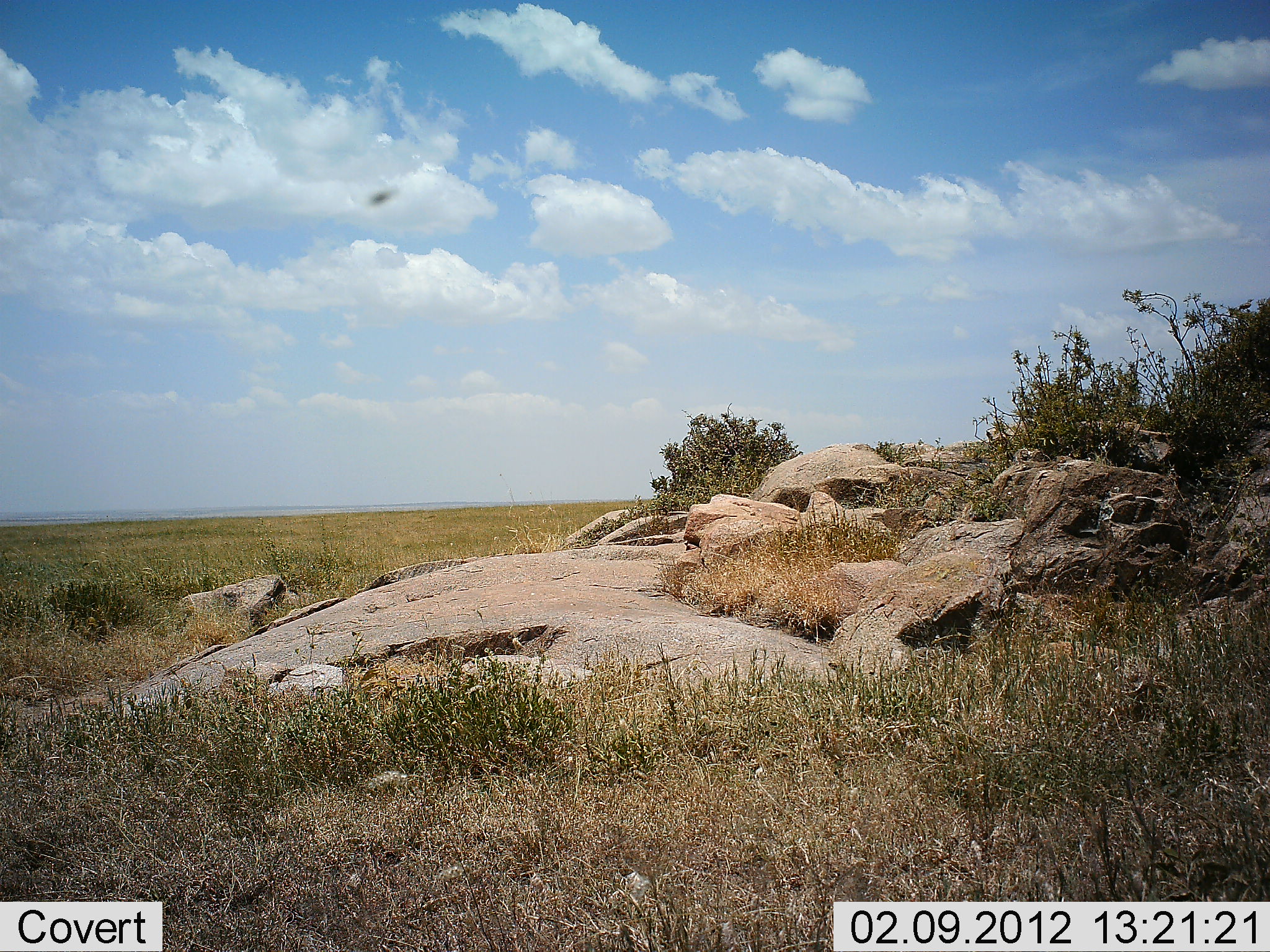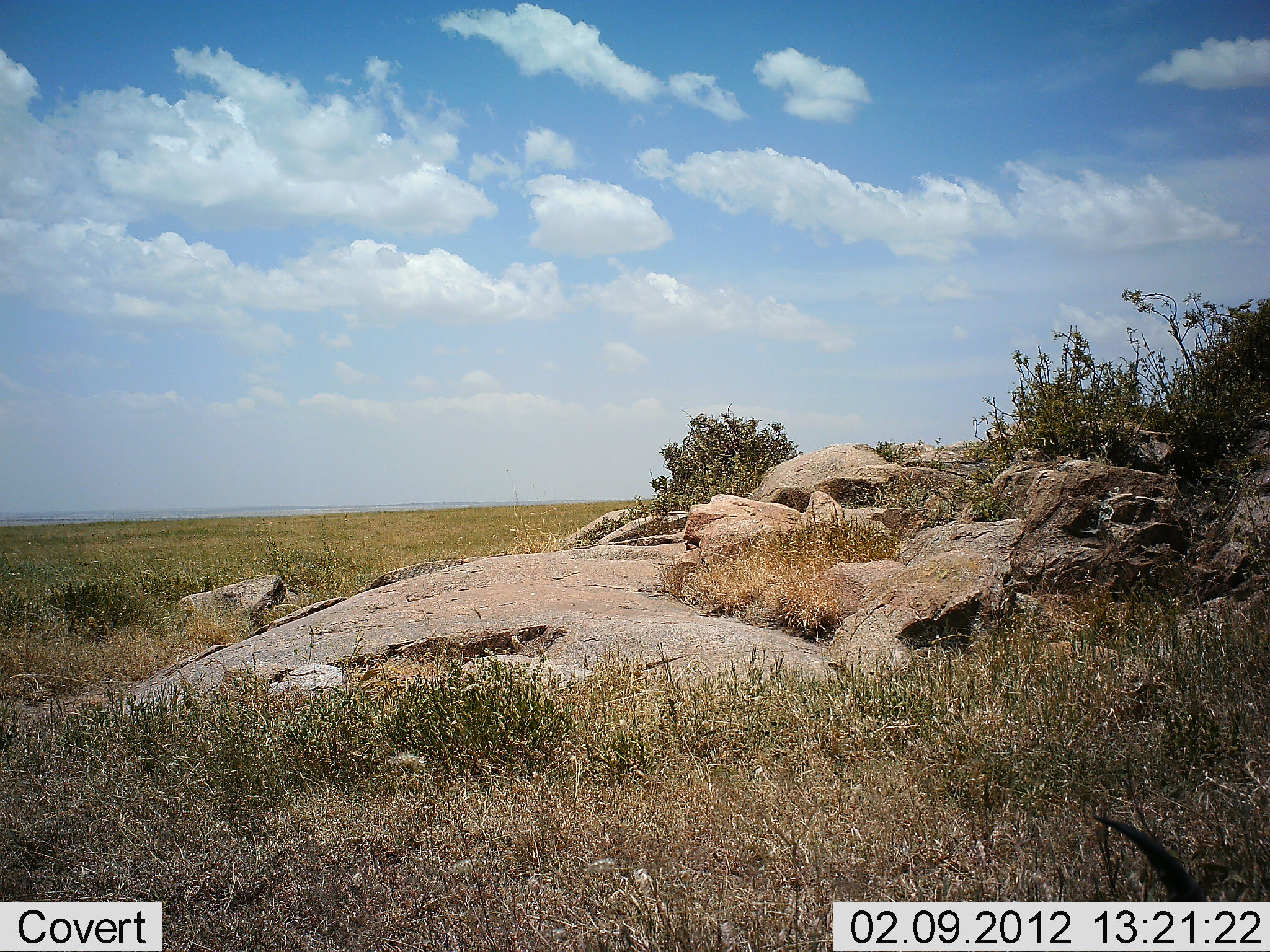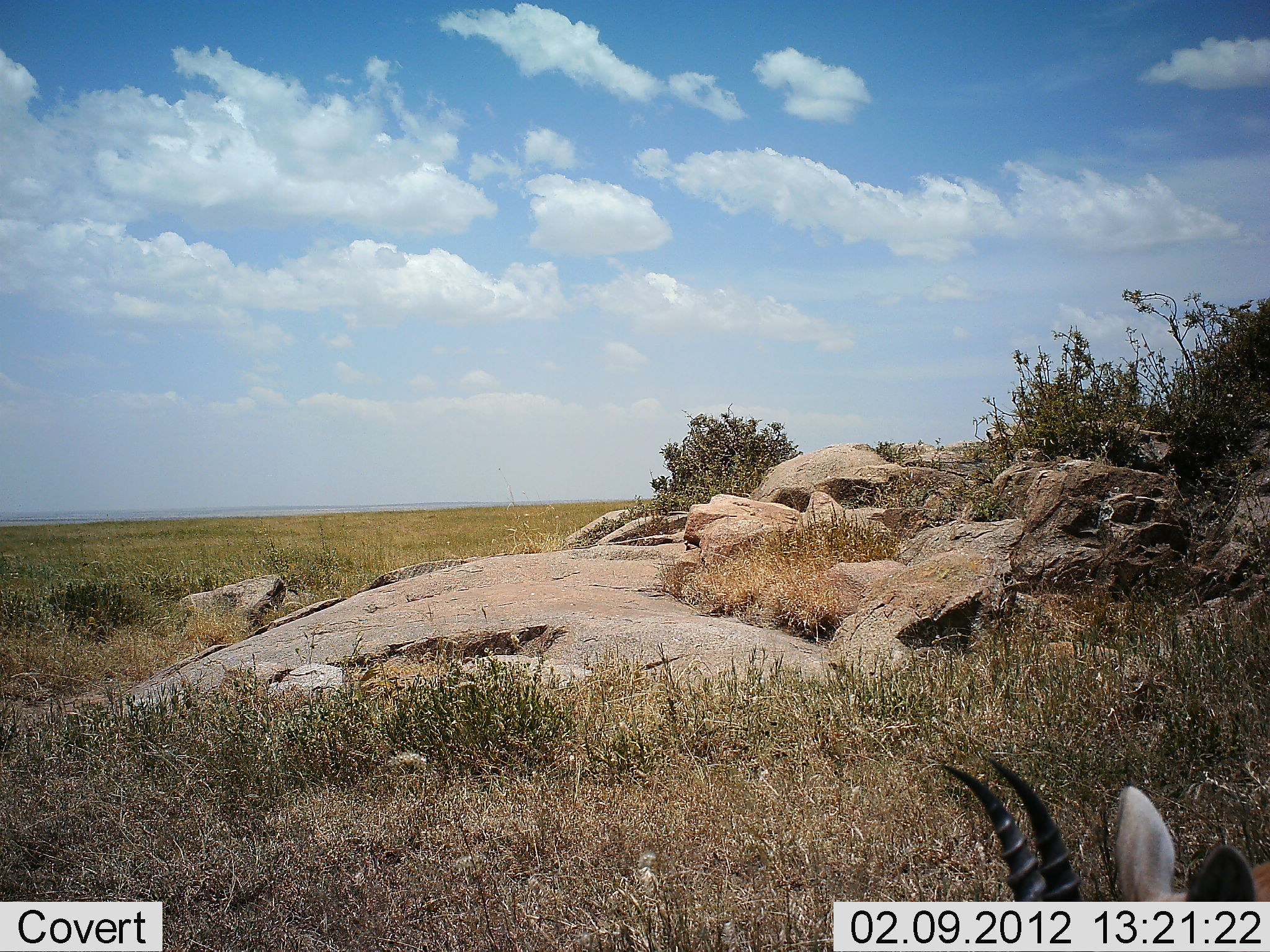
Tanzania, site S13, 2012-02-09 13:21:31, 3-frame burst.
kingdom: Animalia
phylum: Chordata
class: Mammalia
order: Artiodactyla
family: Bovidae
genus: Eudorcas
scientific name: Eudorcas thomsonii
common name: thomson's gazelle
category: gazellethomsons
Gazellethomsons (thomson's gazelle) (Eudorcas thomsonii), count 1. Behavior (volunteer vote fractions): standing 20%, resting 40%, moving 10%, interacting 0%. Young present (vote fraction): 0%. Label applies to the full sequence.